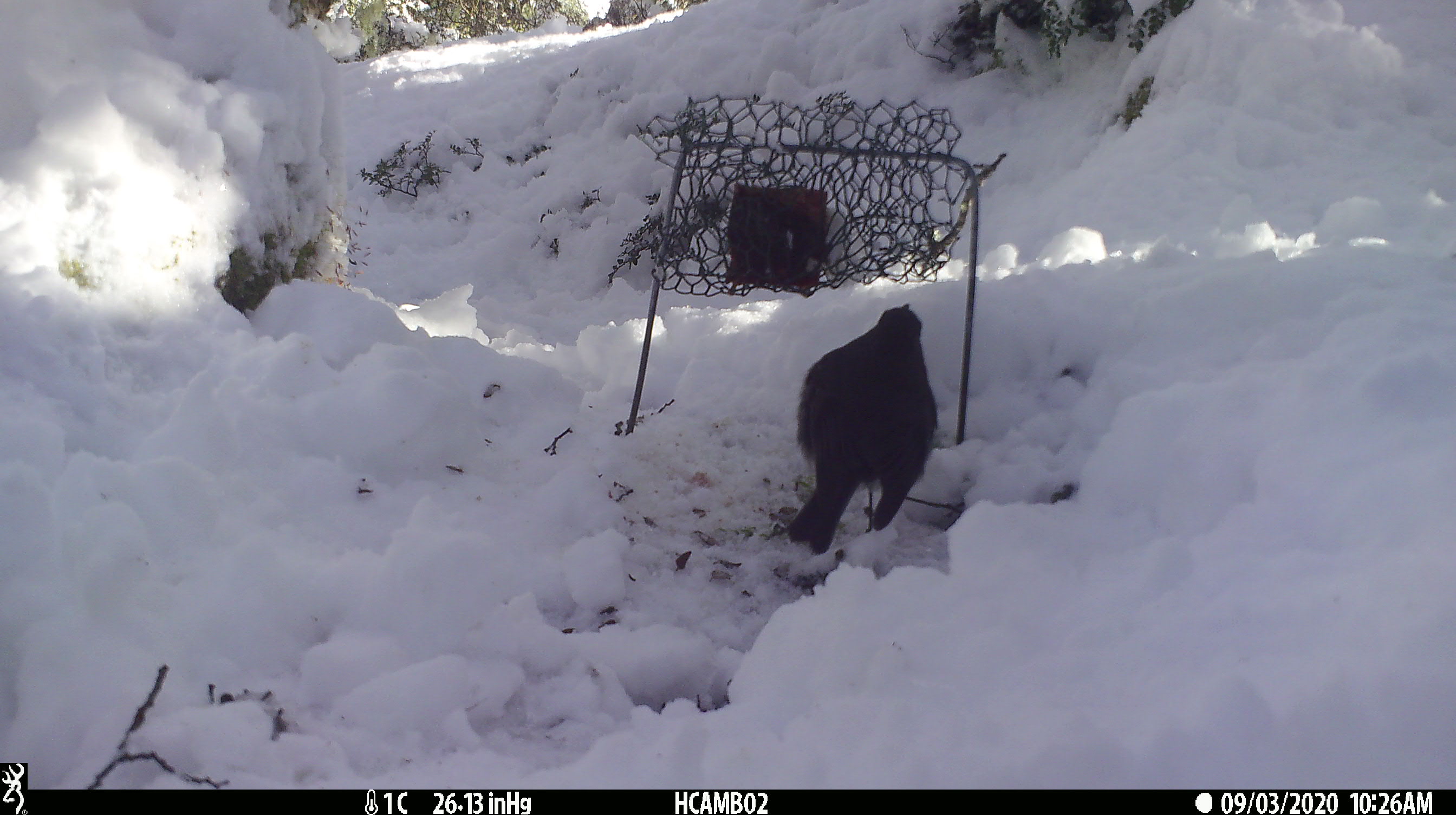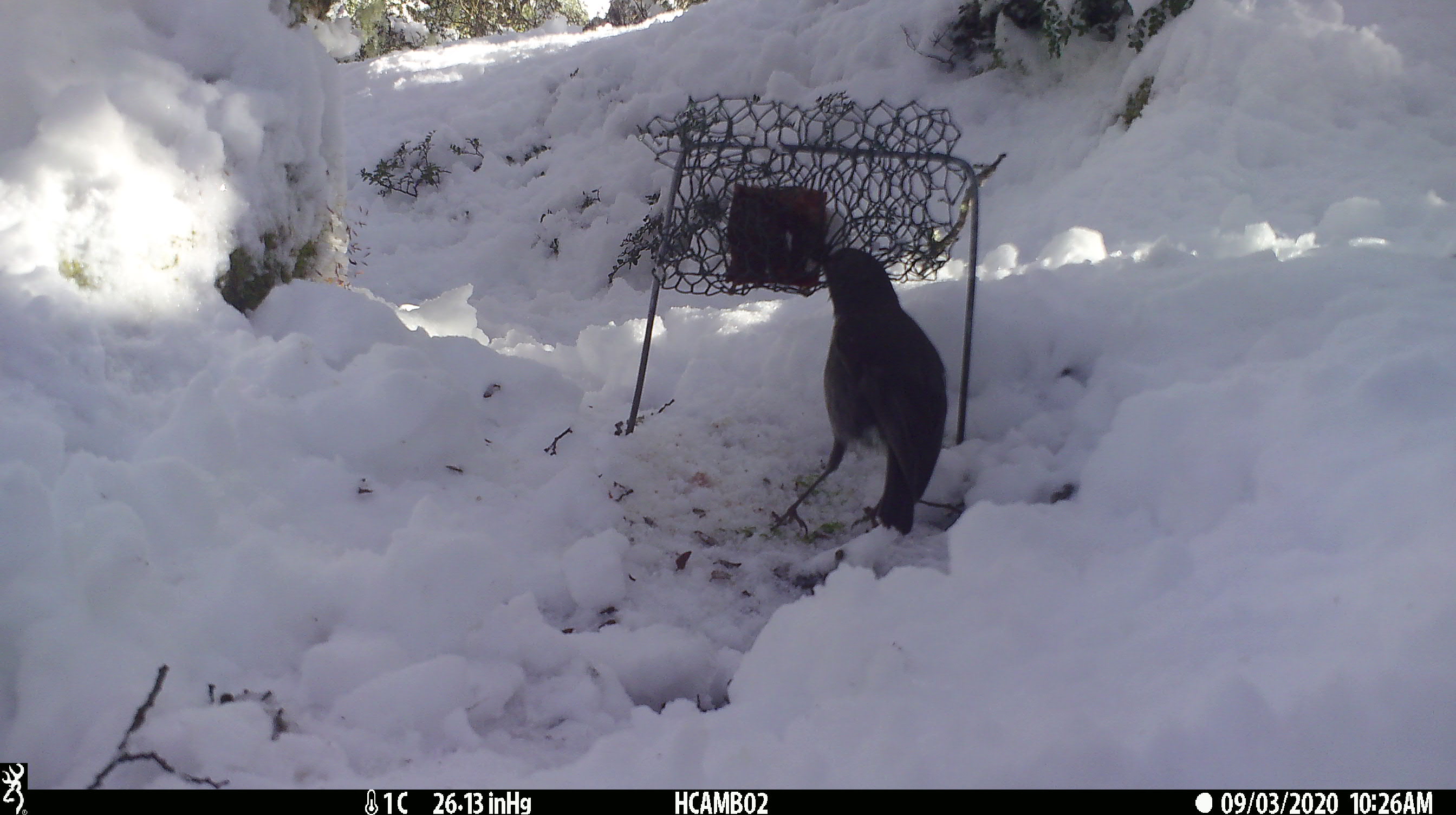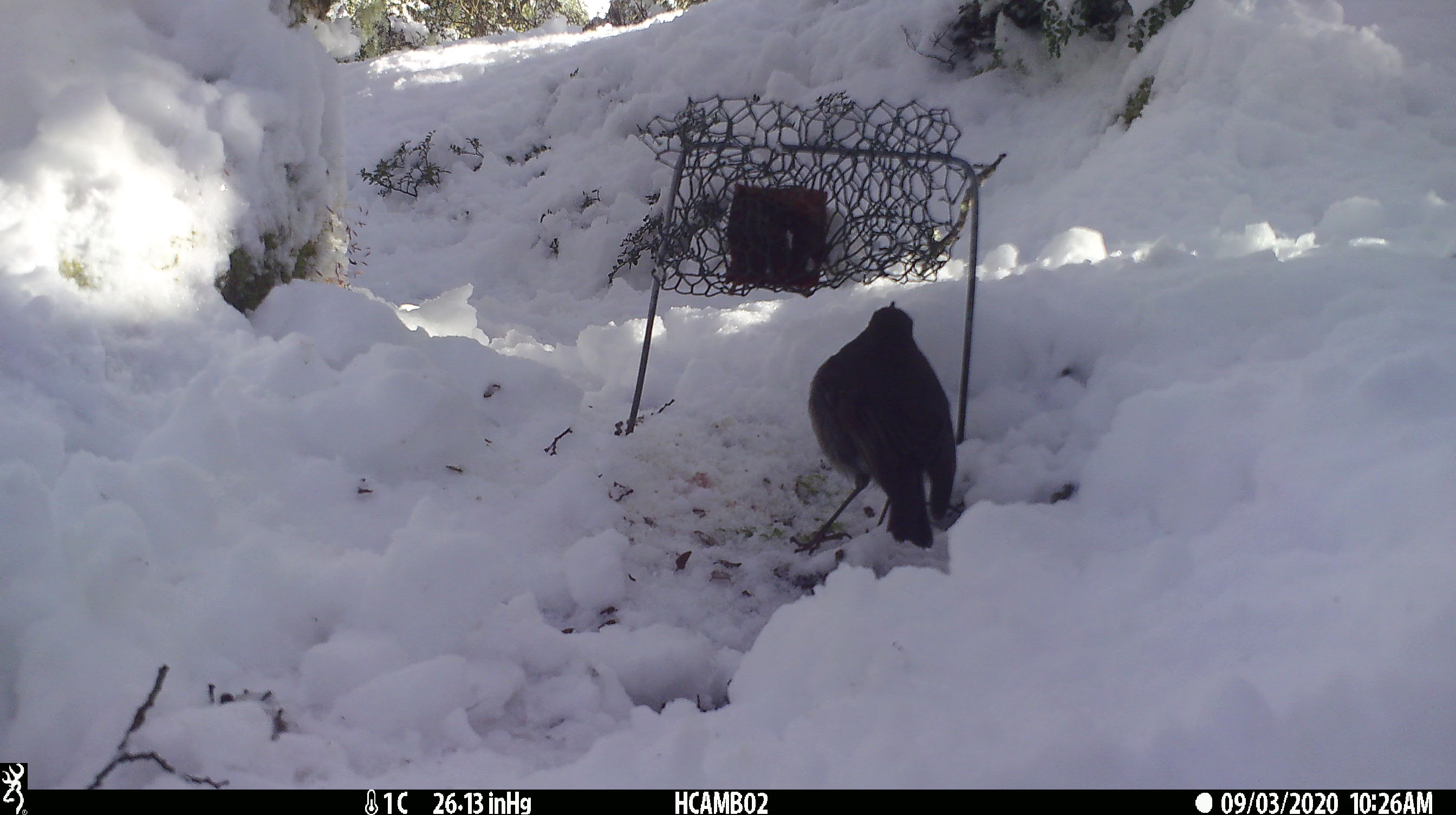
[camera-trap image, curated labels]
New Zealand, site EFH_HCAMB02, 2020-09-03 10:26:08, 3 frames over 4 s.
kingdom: Animalia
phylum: Chordata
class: Aves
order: Passeriformes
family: Petroicidae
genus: Petroica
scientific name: Petroica australis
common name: new zealand robin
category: robin